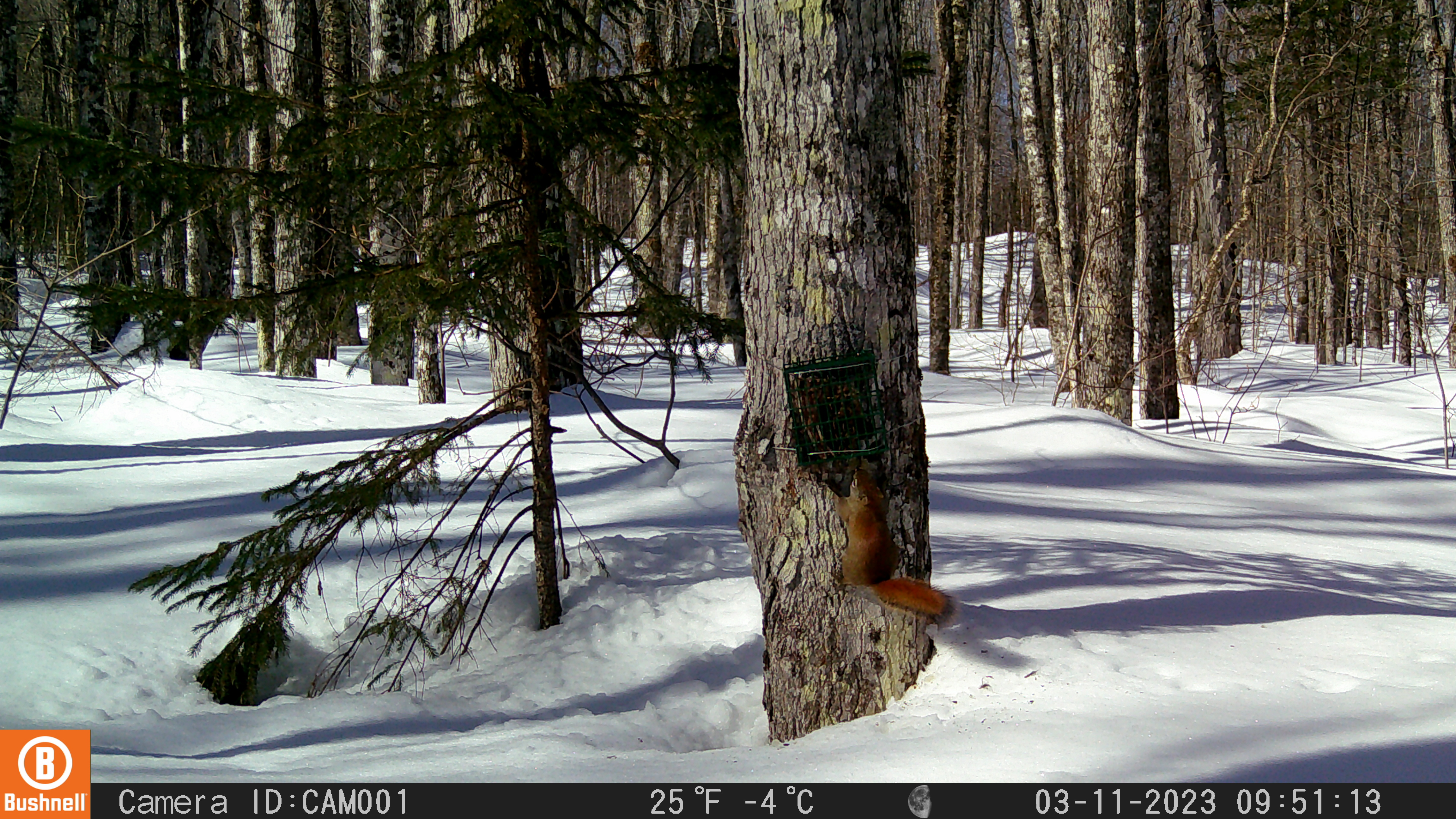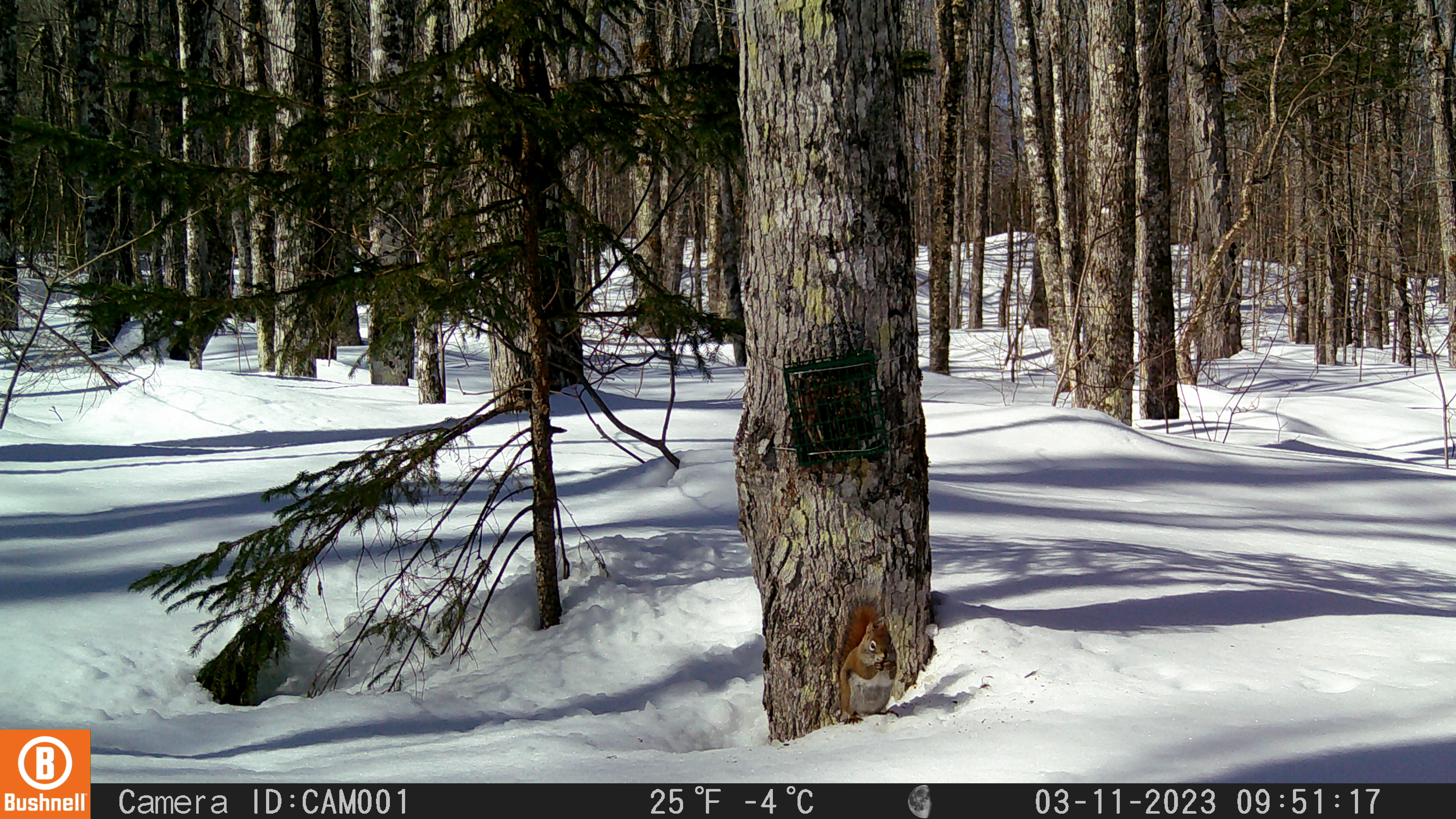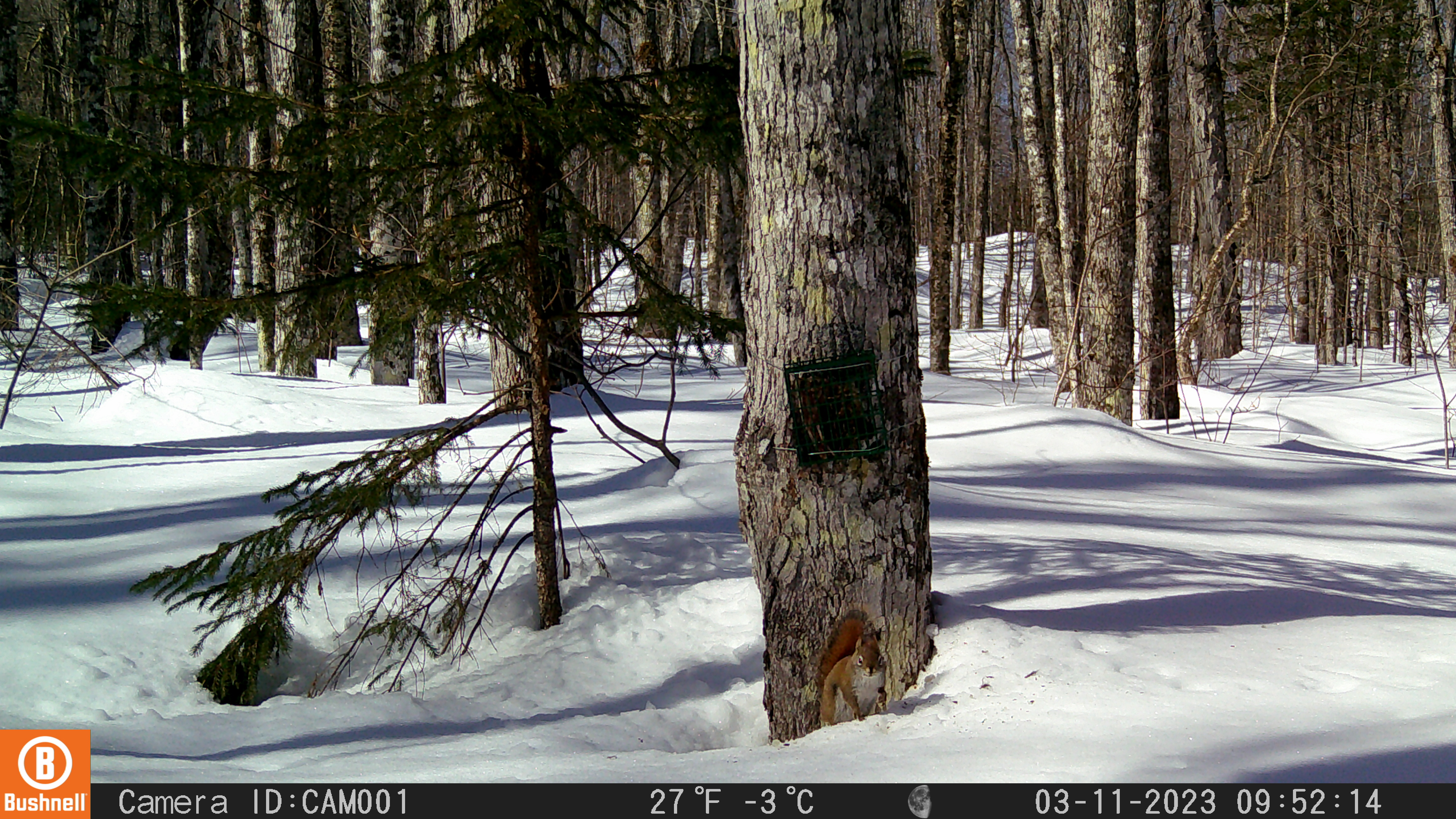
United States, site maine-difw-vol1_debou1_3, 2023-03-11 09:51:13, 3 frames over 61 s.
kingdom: Animalia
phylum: Chordata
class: Mammalia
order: Rodentia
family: Sciuridae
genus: Tamiasciurus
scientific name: Tamiasciurus hudsonicus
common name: red squirrel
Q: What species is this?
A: Red squirrel (Tamiasciurus hudsonicus).